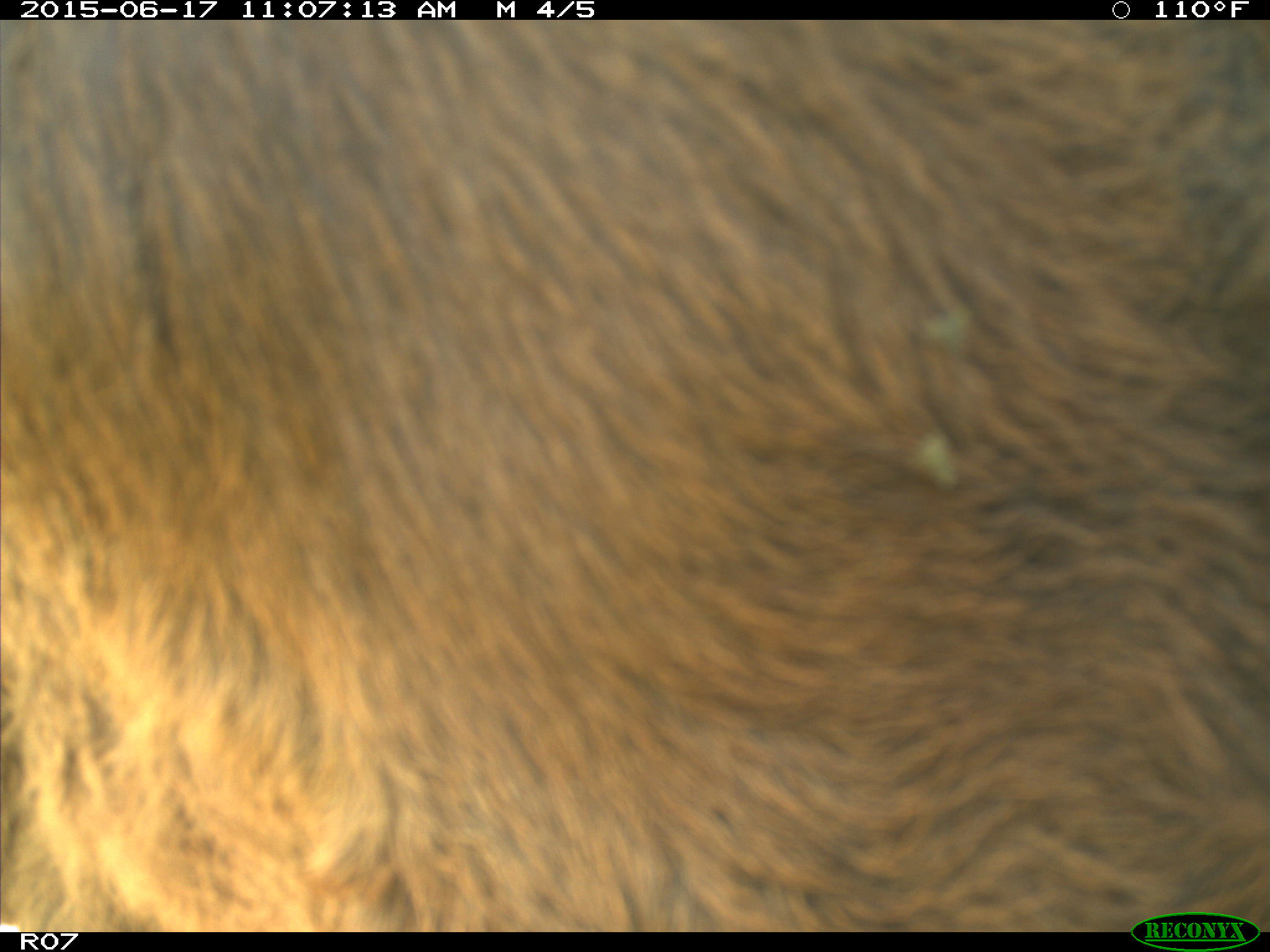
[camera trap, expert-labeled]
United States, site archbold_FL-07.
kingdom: Animalia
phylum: Chordata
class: Mammalia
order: Artiodactyla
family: Bovidae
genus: Bos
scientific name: Bos taurus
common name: domestic cow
Bos taurus (domestic cow).